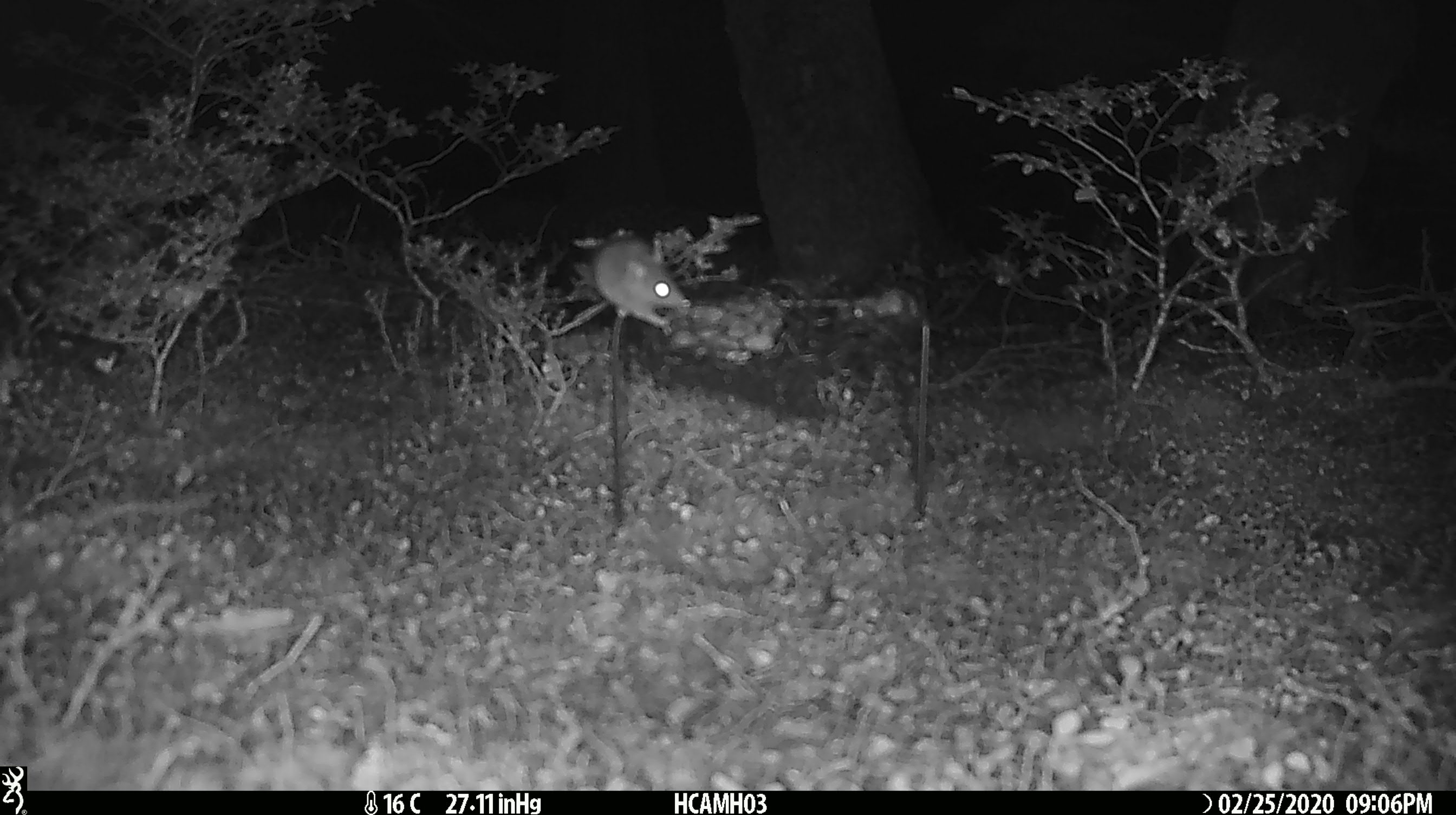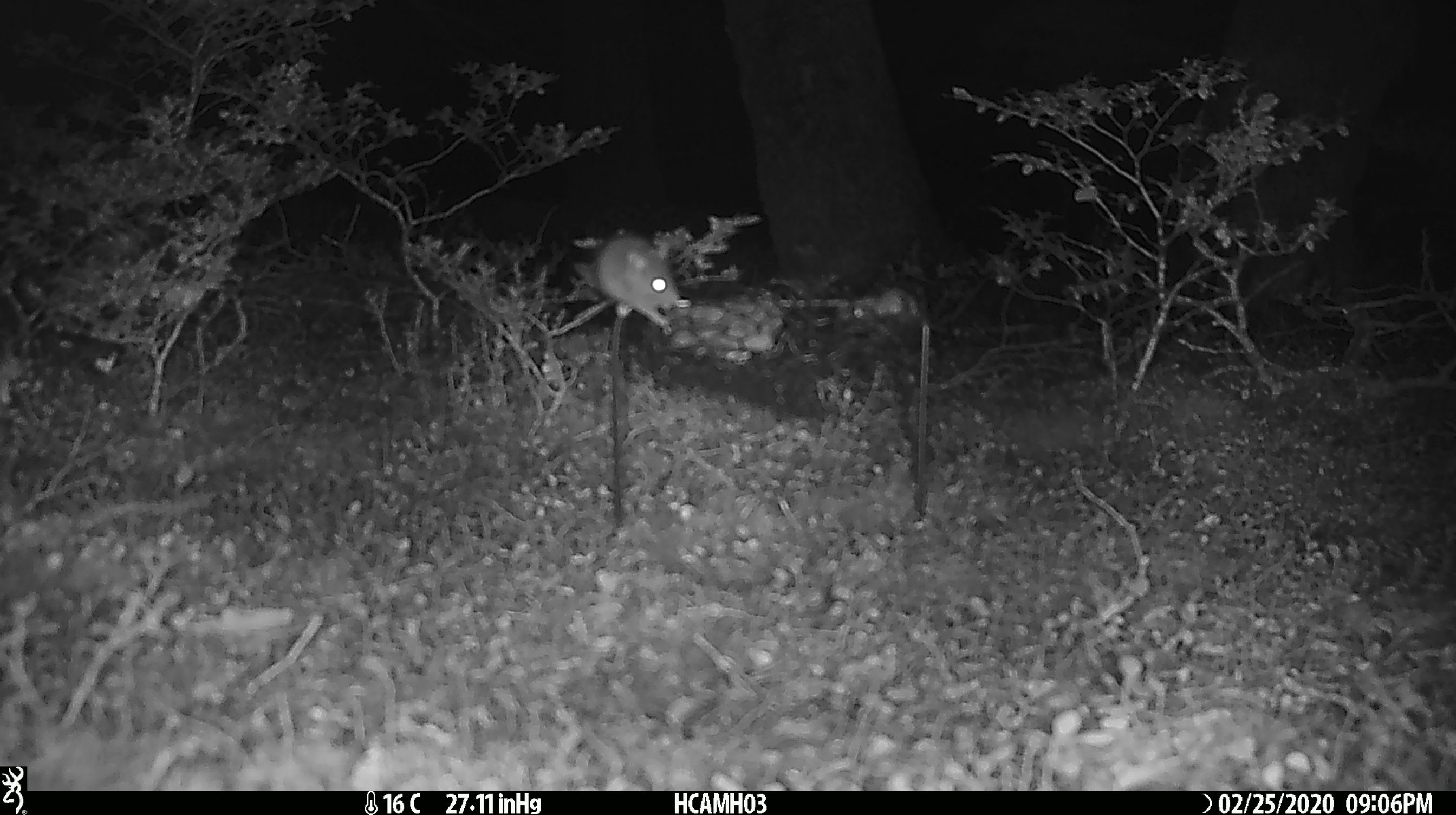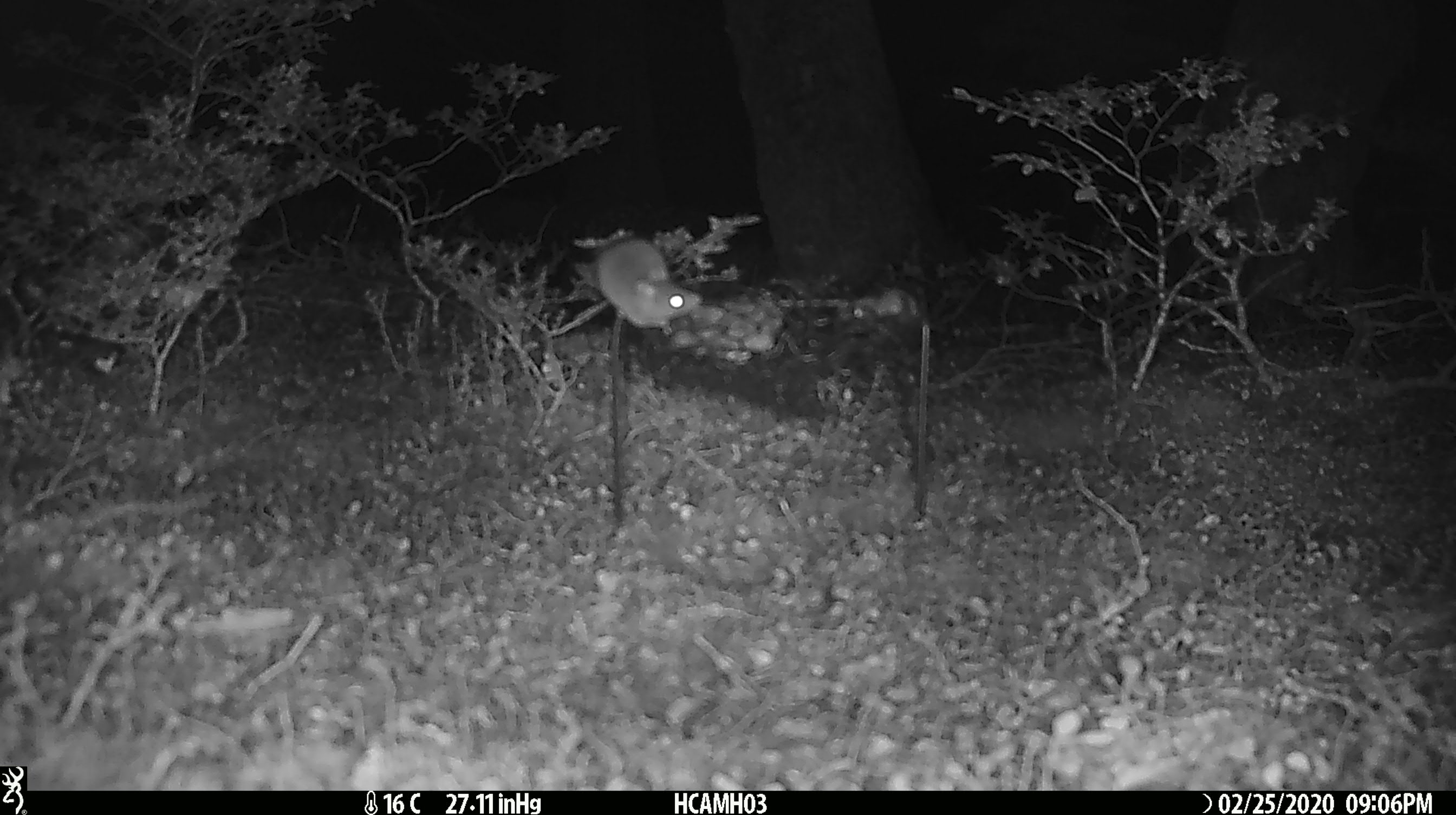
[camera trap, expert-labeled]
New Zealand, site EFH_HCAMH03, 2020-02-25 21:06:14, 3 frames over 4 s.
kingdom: Animalia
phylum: Chordata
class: Mammalia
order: Rodentia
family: Muridae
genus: Mus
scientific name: Mus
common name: mouse